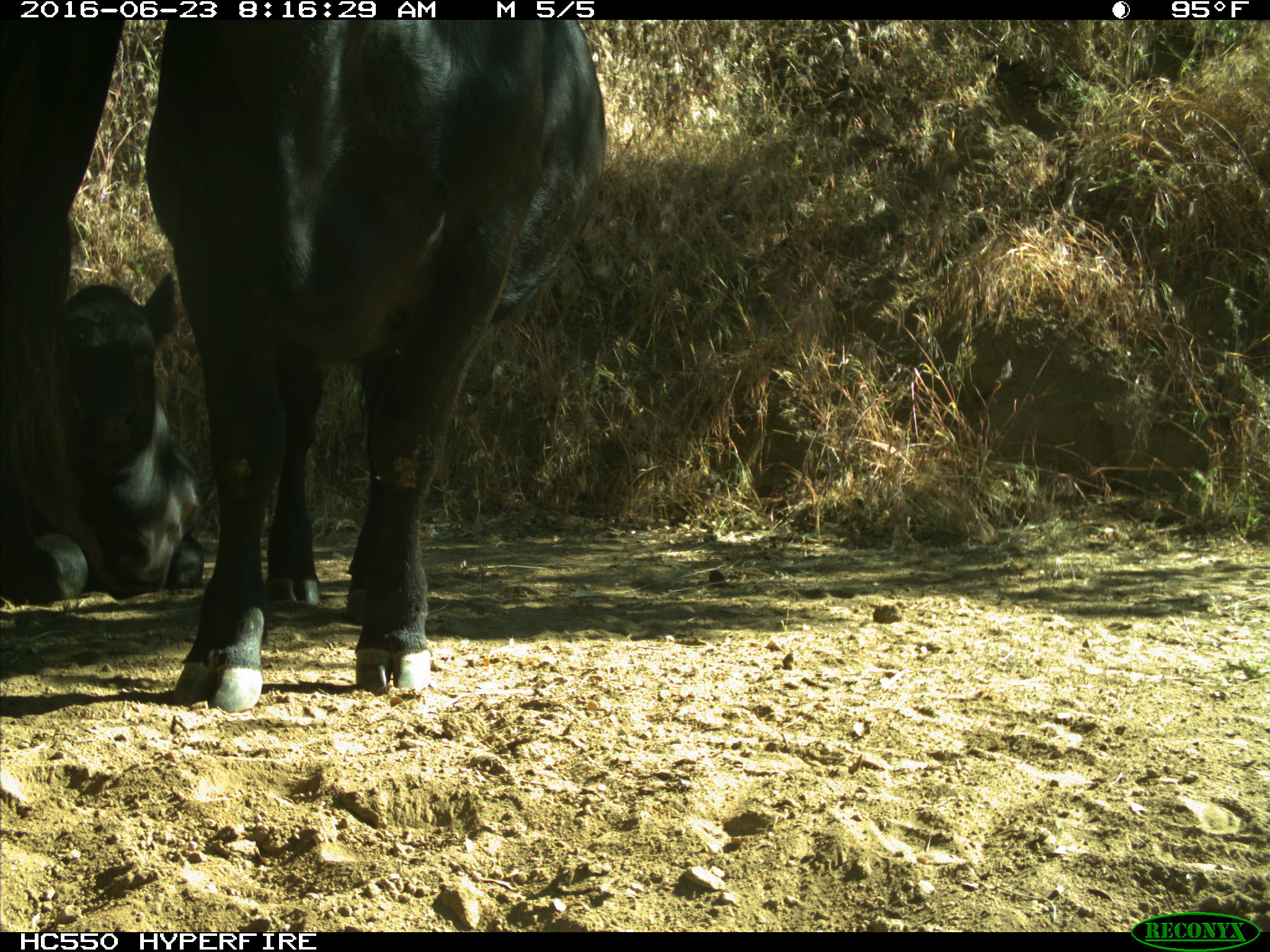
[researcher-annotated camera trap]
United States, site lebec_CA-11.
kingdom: Animalia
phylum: Chordata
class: Mammalia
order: Artiodactyla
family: Bovidae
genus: Bos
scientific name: Bos taurus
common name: domestic cow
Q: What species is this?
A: Bos taurus (domestic cow).